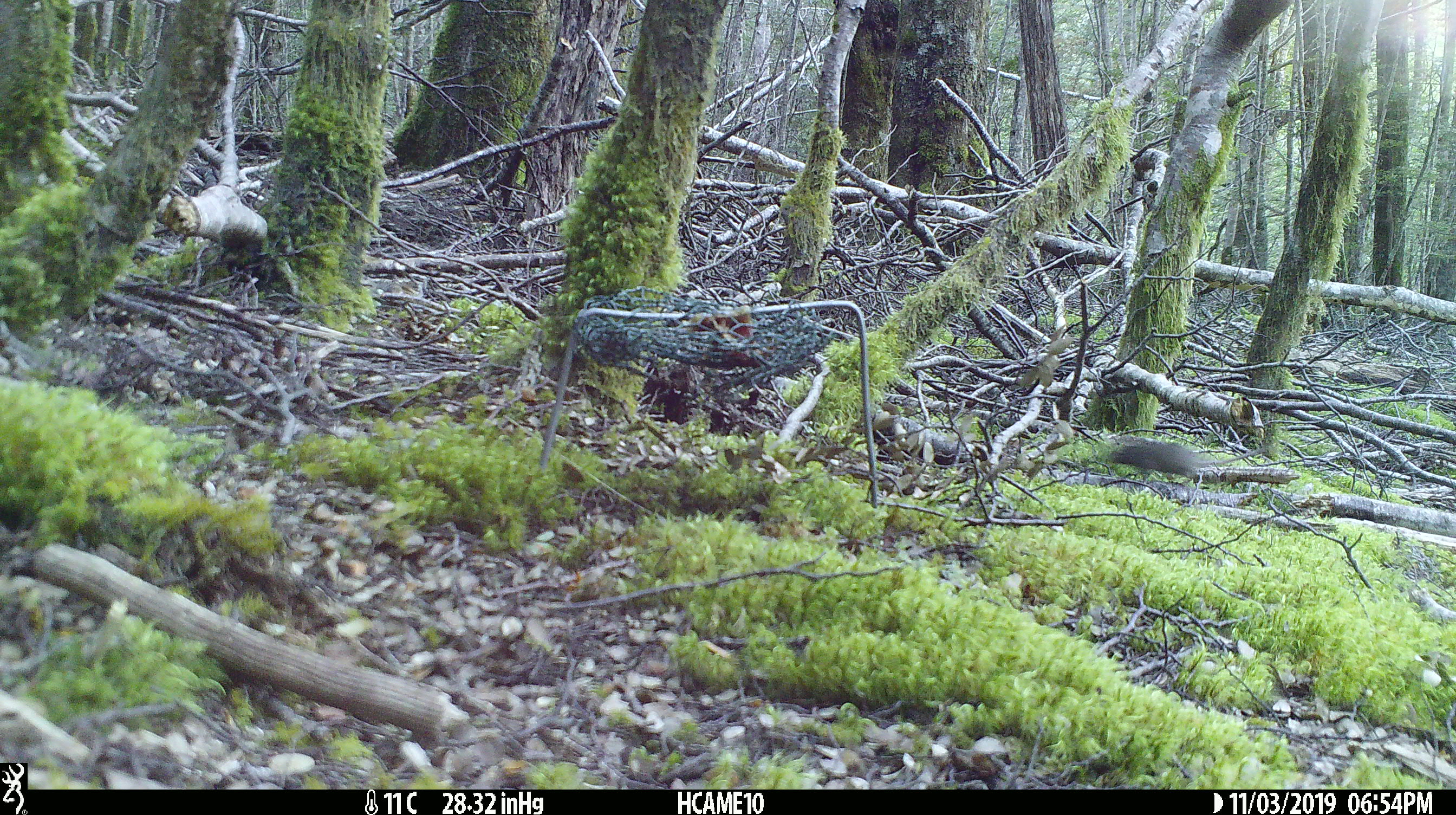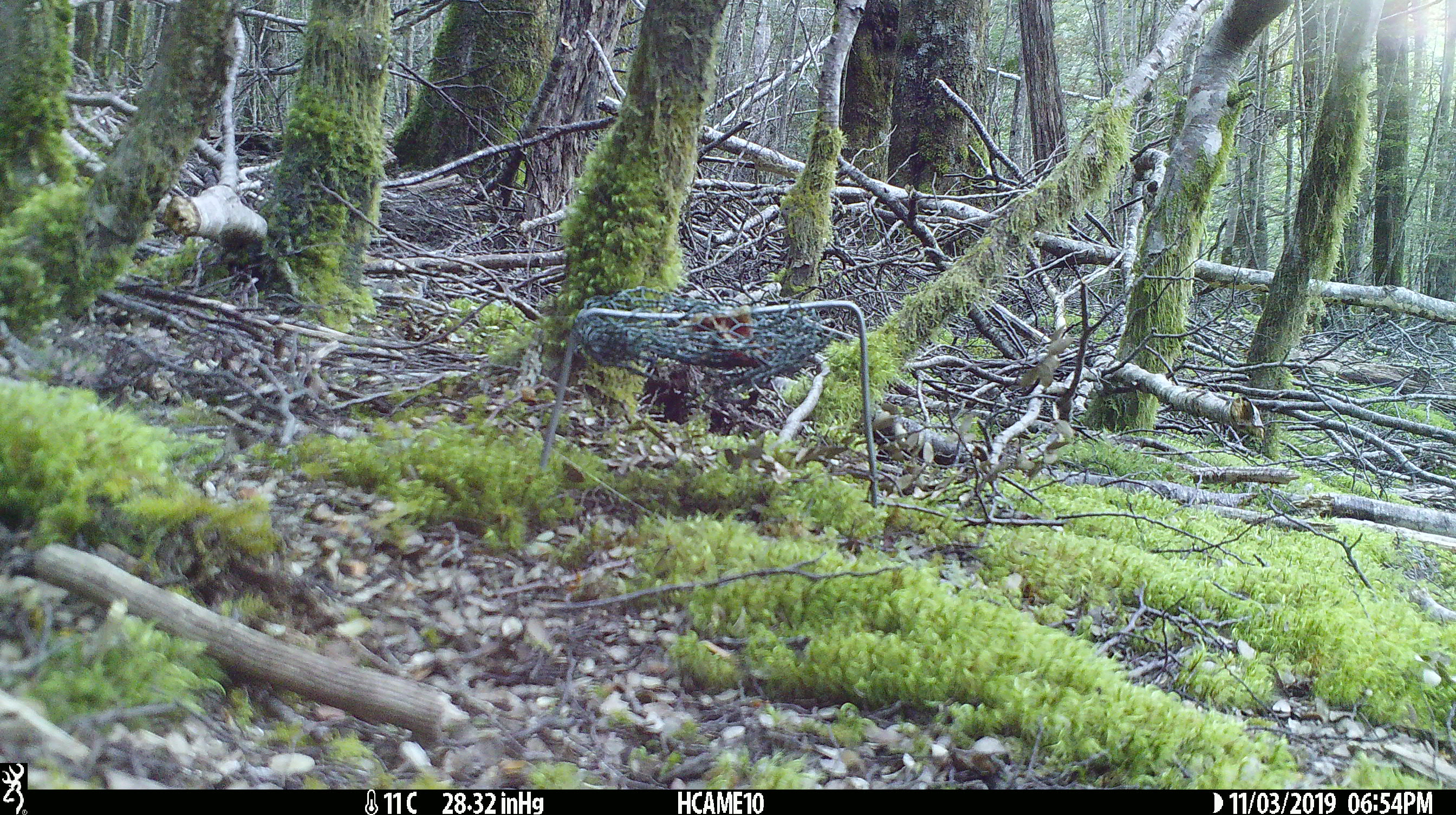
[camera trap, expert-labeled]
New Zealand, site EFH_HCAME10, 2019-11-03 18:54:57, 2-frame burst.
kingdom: Animalia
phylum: Chordata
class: Mammalia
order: Rodentia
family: Muridae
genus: Mus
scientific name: Mus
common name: mouse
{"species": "mouse (Mus)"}